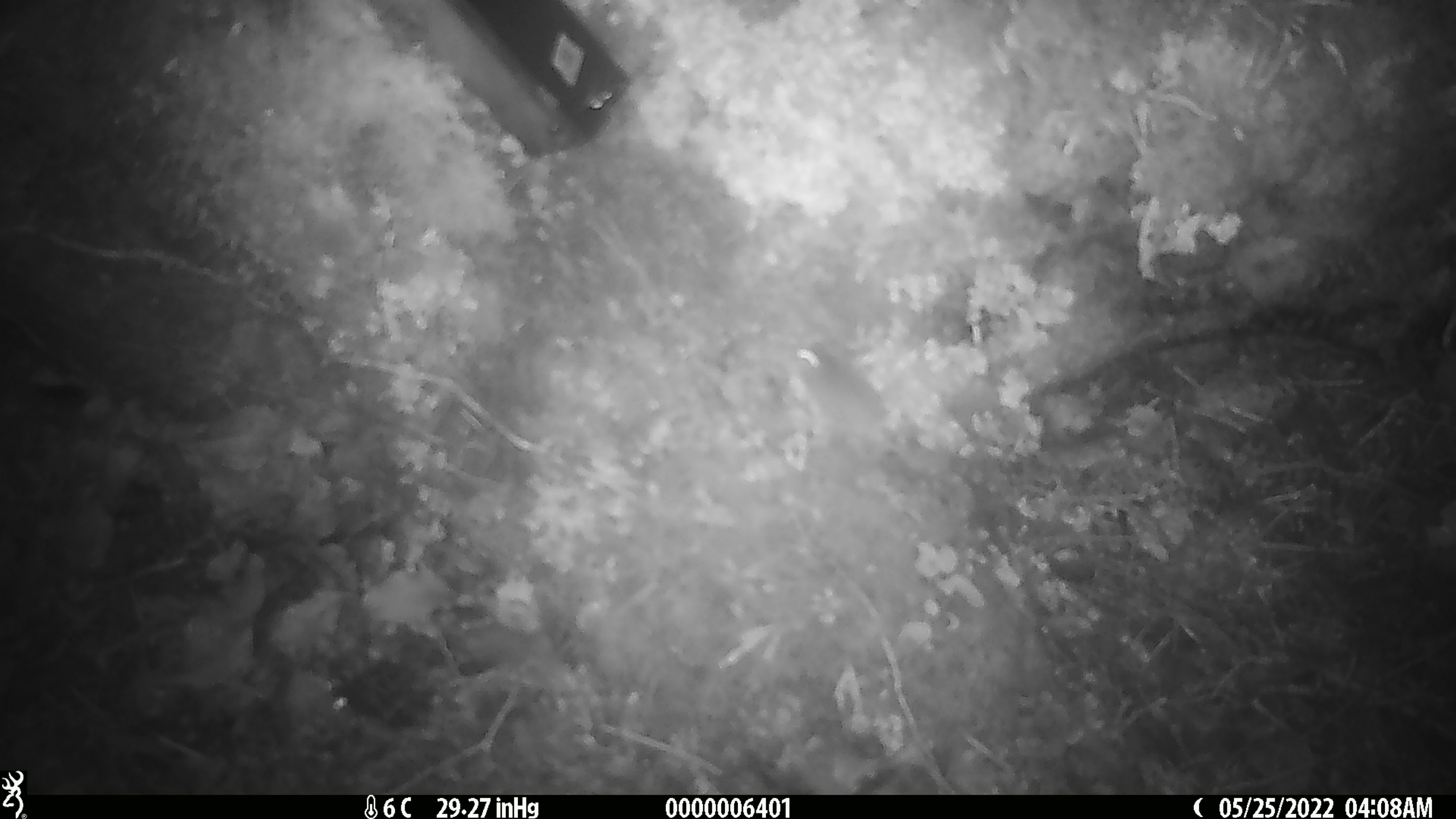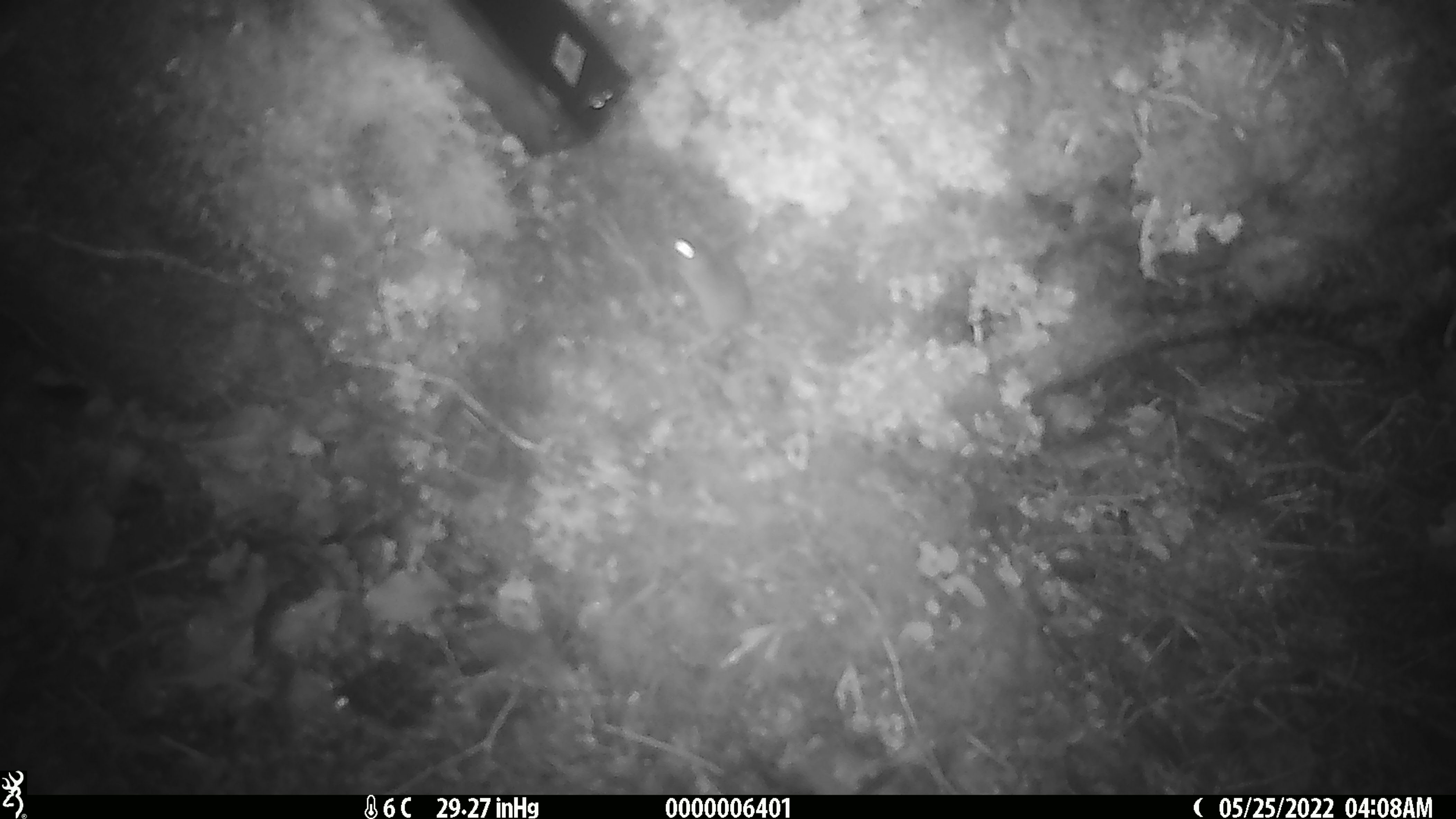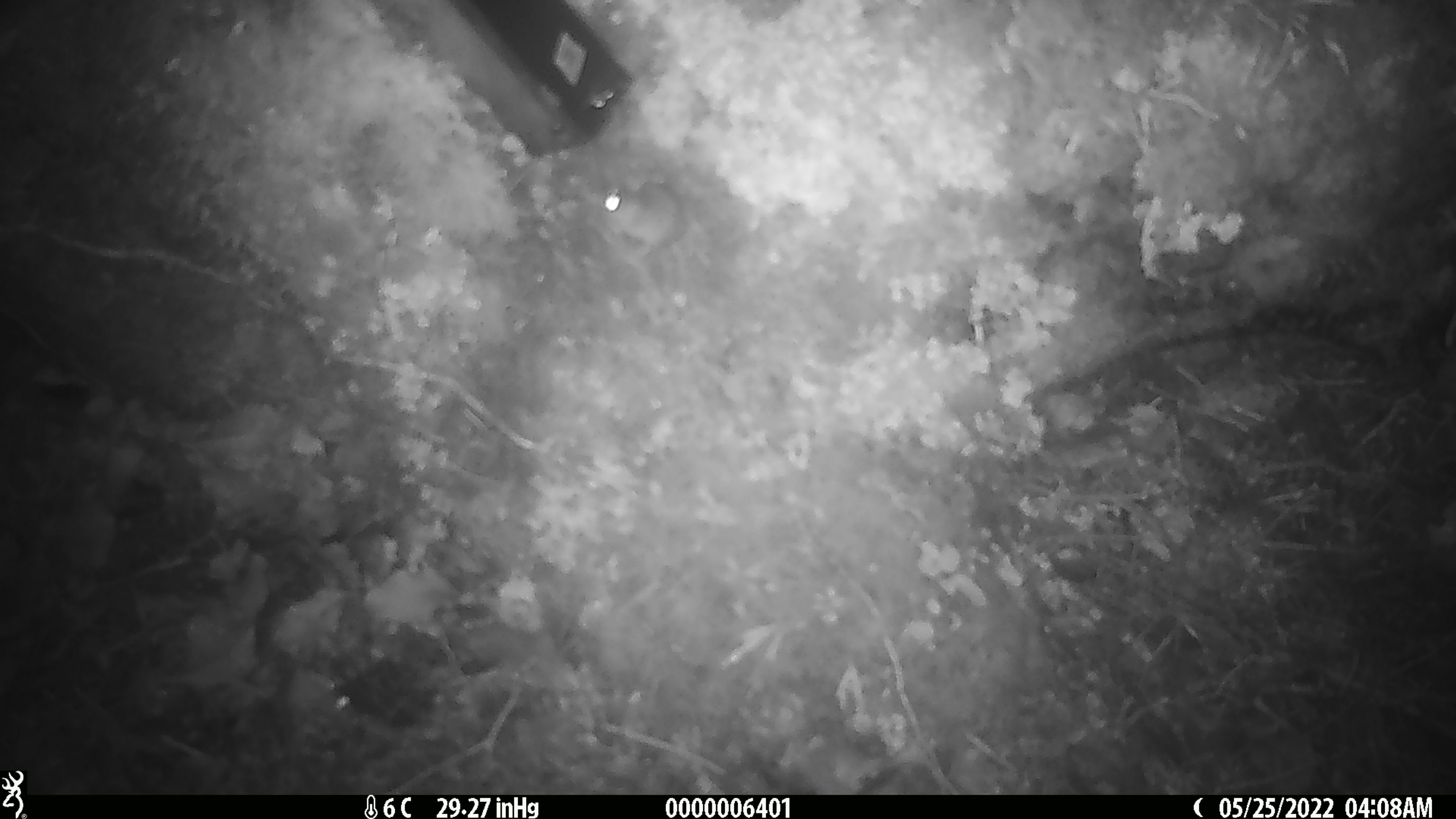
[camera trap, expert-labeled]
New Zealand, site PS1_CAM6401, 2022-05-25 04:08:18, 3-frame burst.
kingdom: Animalia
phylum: Chordata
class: Mammalia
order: Rodentia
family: Muridae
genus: Mus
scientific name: Mus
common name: mouse